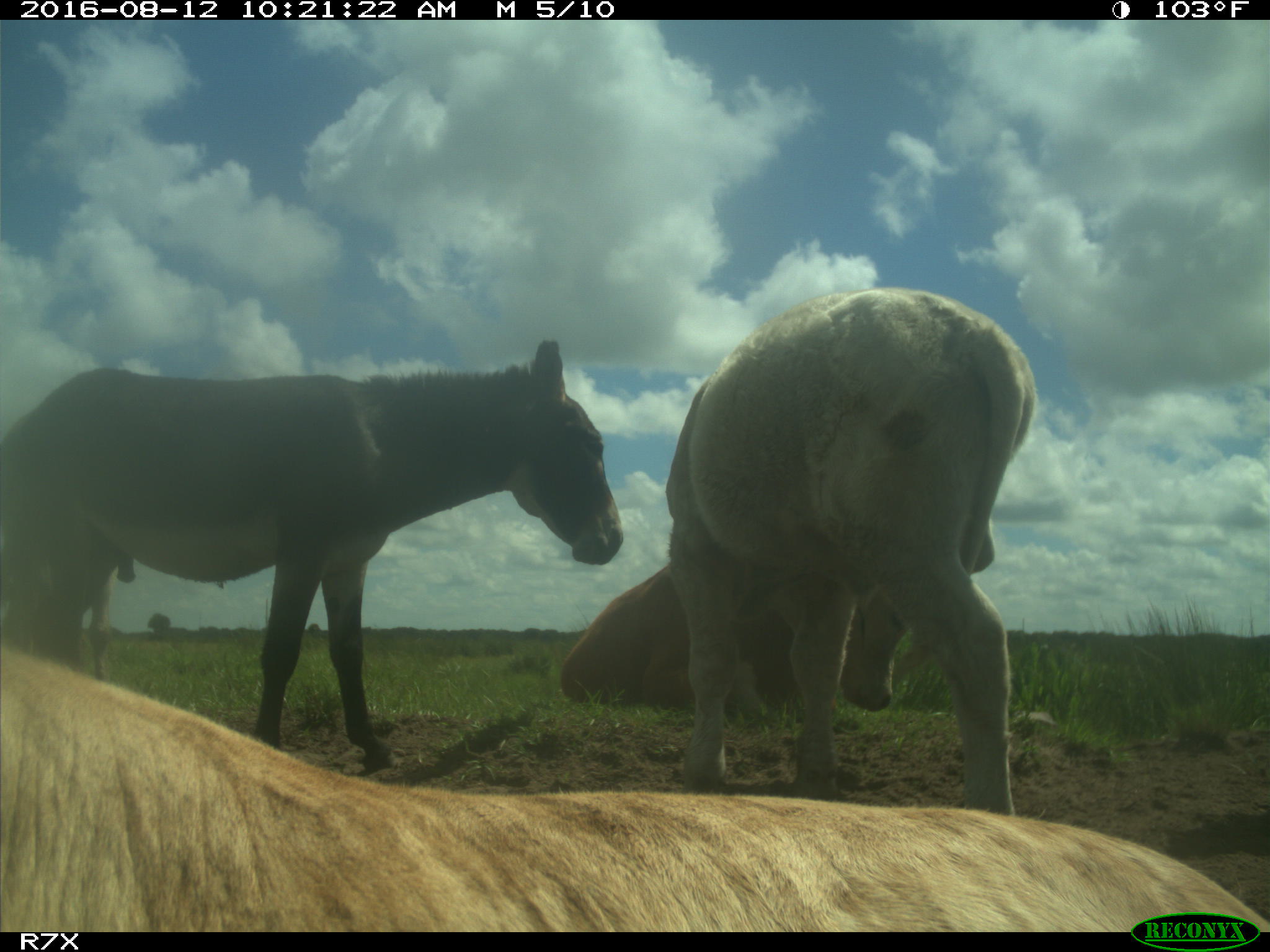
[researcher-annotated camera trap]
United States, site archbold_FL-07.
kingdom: Animalia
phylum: Chordata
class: Mammalia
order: Artiodactyla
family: Bovidae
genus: Bos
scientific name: Bos taurus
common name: domestic cow